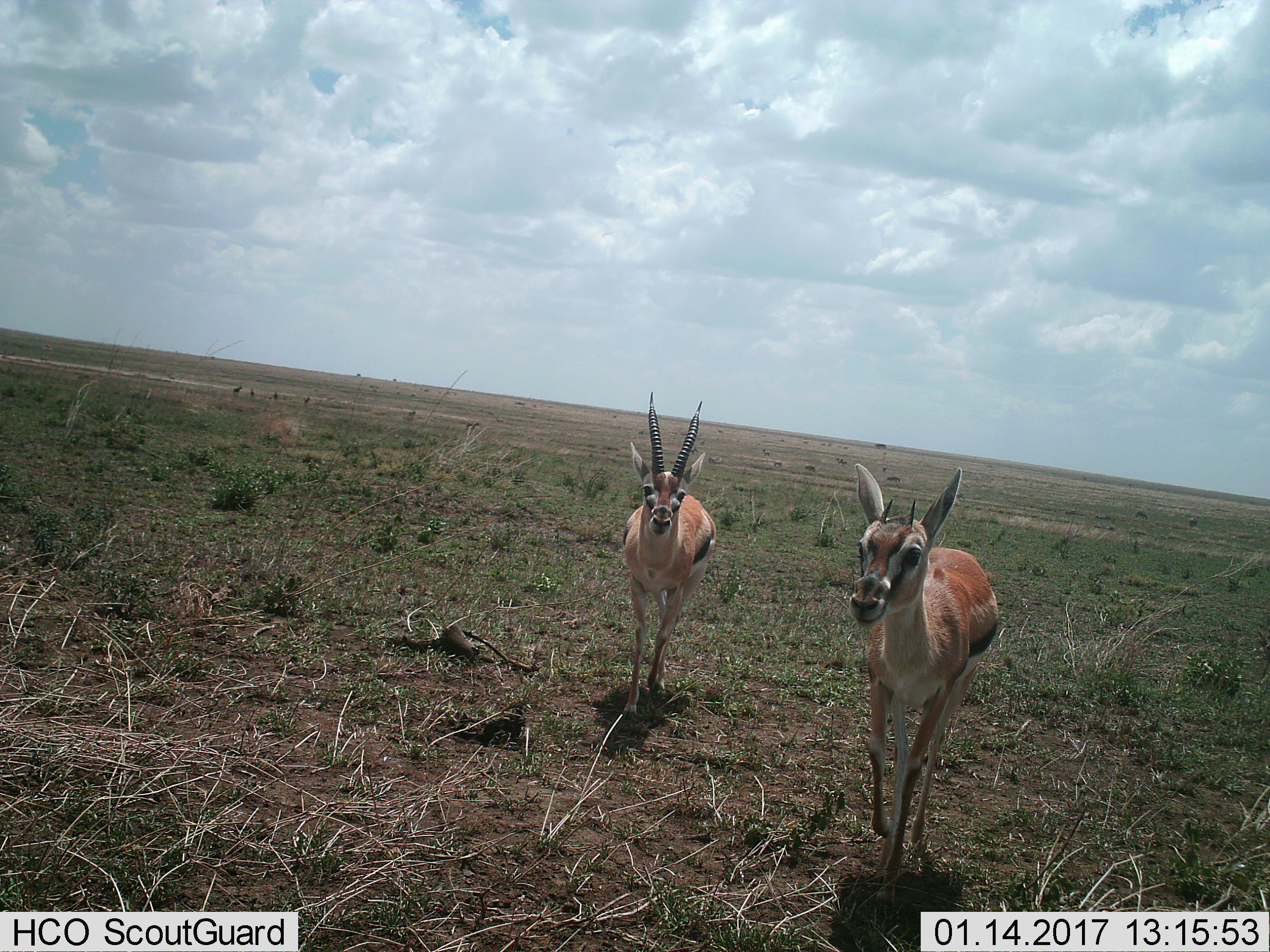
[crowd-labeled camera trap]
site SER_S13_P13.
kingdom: Animalia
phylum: Chordata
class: Mammalia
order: Artiodactyla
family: Bovidae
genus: Eudorcas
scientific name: Eudorcas thomsonii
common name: thomson's gazelle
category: gazellethomsons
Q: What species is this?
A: Gazellethomsons (thomson's gazelle) (Eudorcas thomsonii).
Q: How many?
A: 2.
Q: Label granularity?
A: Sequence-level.